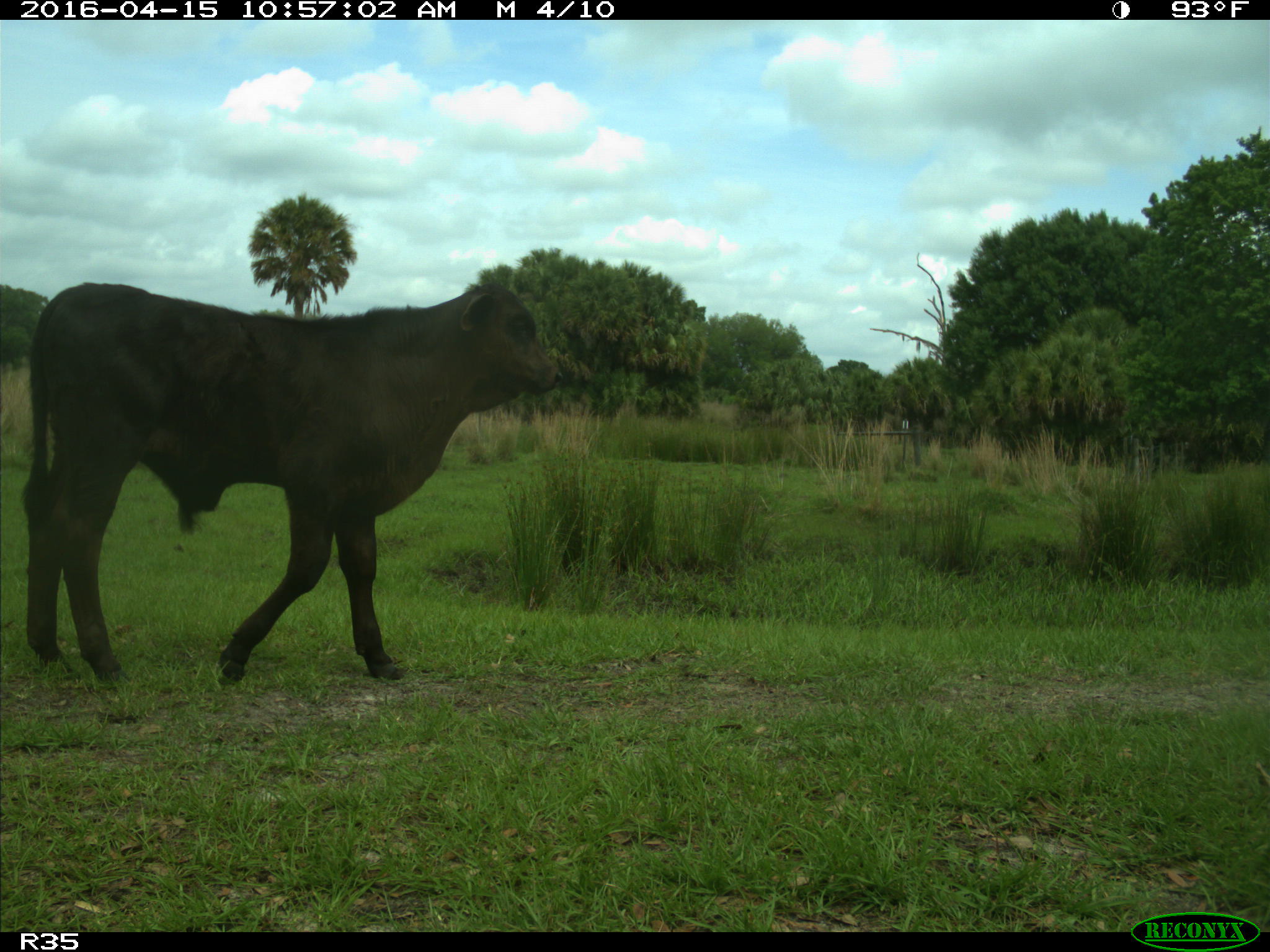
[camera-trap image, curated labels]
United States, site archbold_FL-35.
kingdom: Animalia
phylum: Chordata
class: Mammalia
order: Artiodactyla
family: Bovidae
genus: Bos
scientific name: Bos taurus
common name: domestic cow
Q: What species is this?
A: Bos taurus (domestic cow).